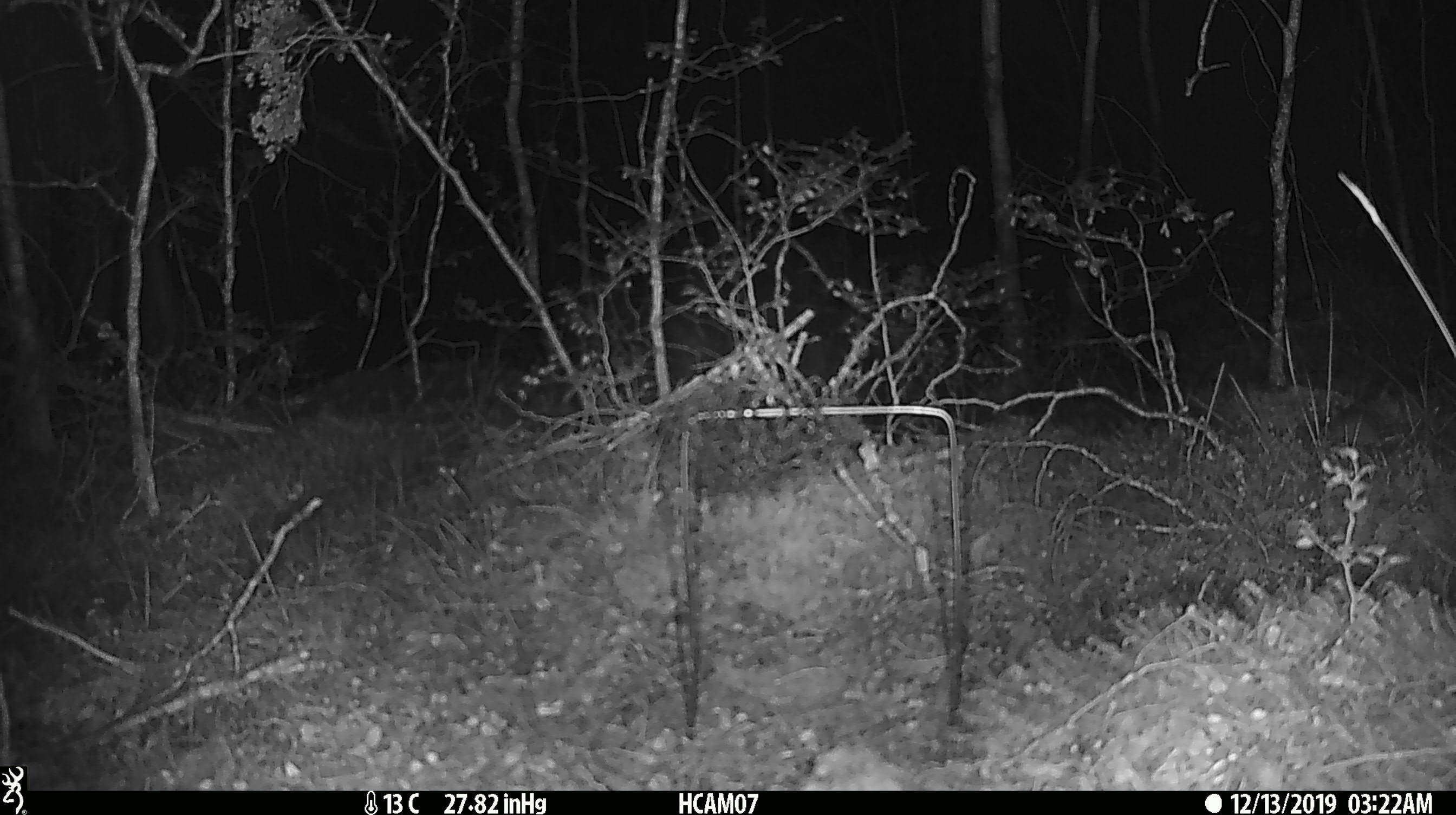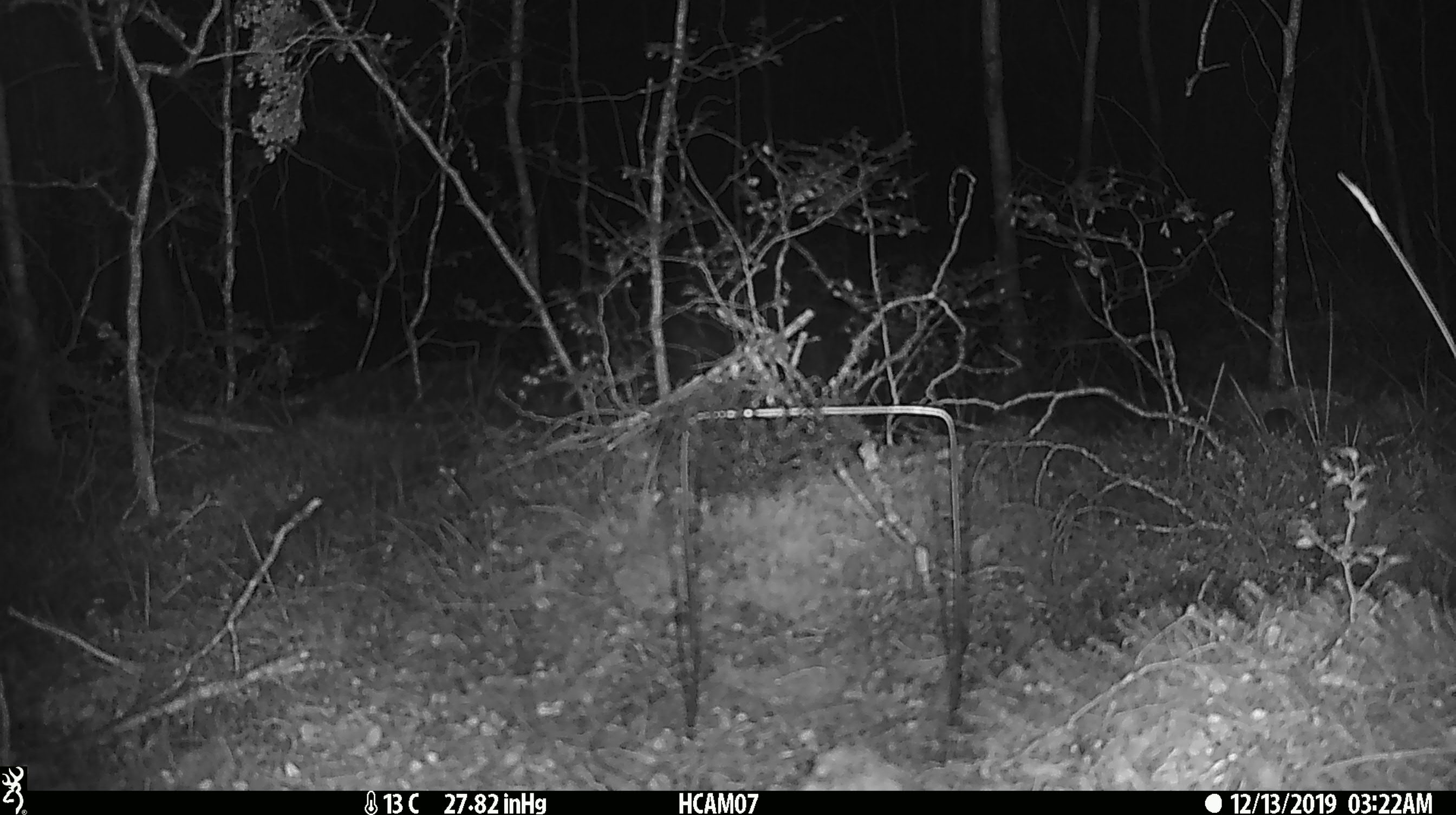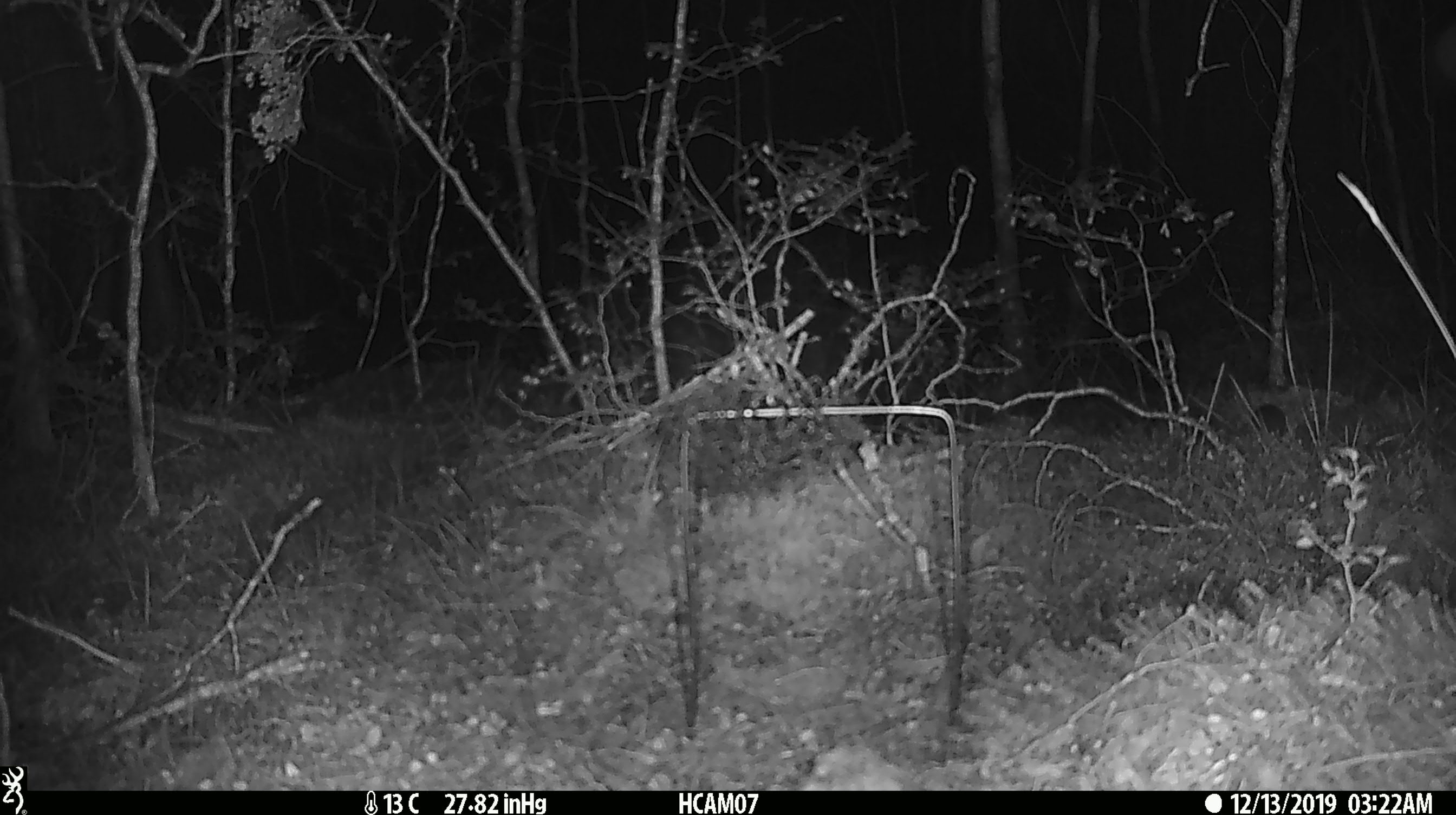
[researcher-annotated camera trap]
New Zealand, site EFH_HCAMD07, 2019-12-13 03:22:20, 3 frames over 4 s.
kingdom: Animalia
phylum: Chordata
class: Mammalia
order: Rodentia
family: Muridae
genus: Mus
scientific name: Mus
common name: mouse